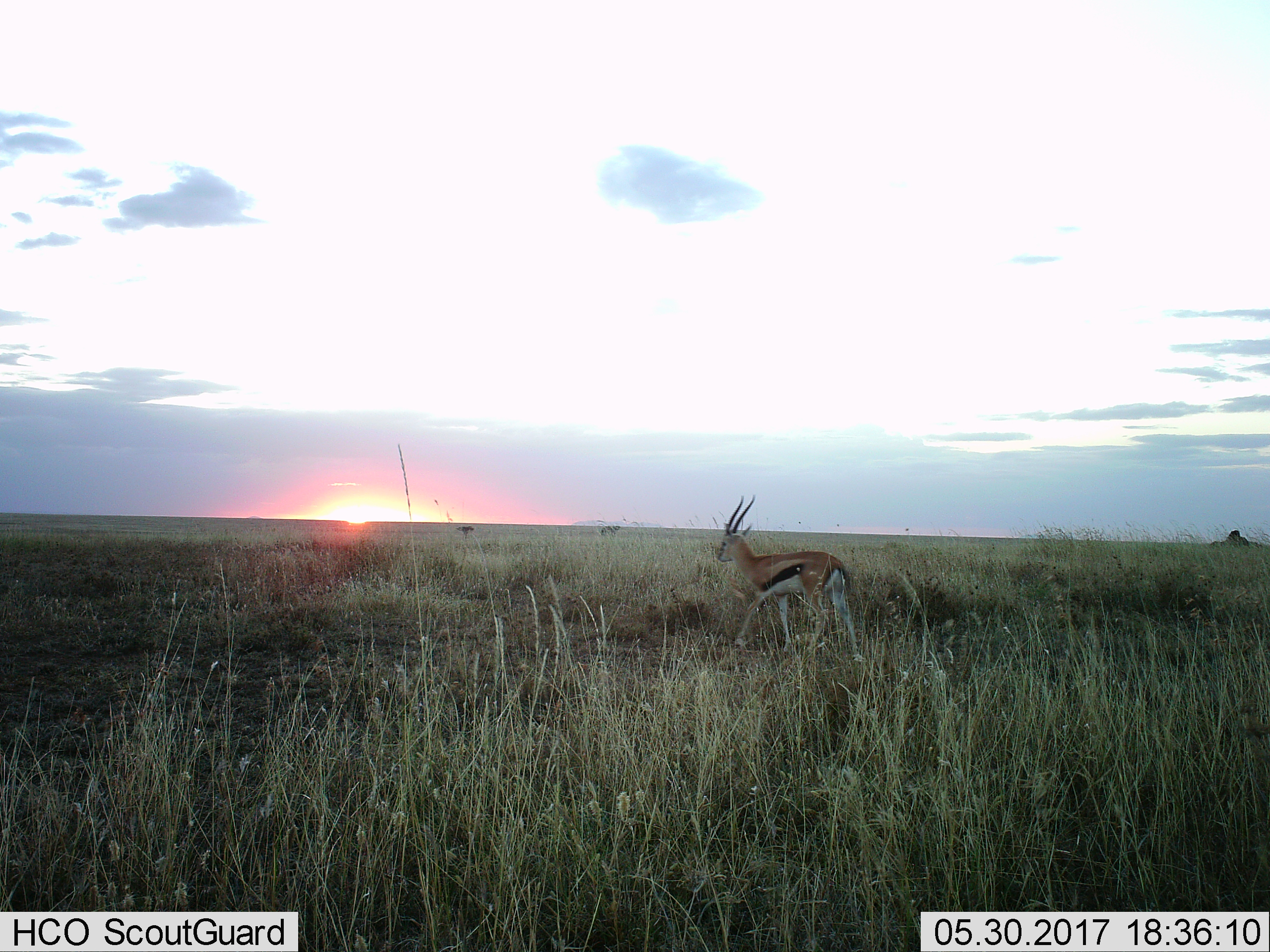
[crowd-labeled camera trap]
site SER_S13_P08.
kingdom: Animalia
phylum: Chordata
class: Mammalia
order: Artiodactyla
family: Bovidae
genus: Eudorcas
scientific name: Eudorcas thomsonii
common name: thomson's gazelle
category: gazellethomsons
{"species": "gazellethomsons (thomson's gazelle) (Eudorcas thomsonii)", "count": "1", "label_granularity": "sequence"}